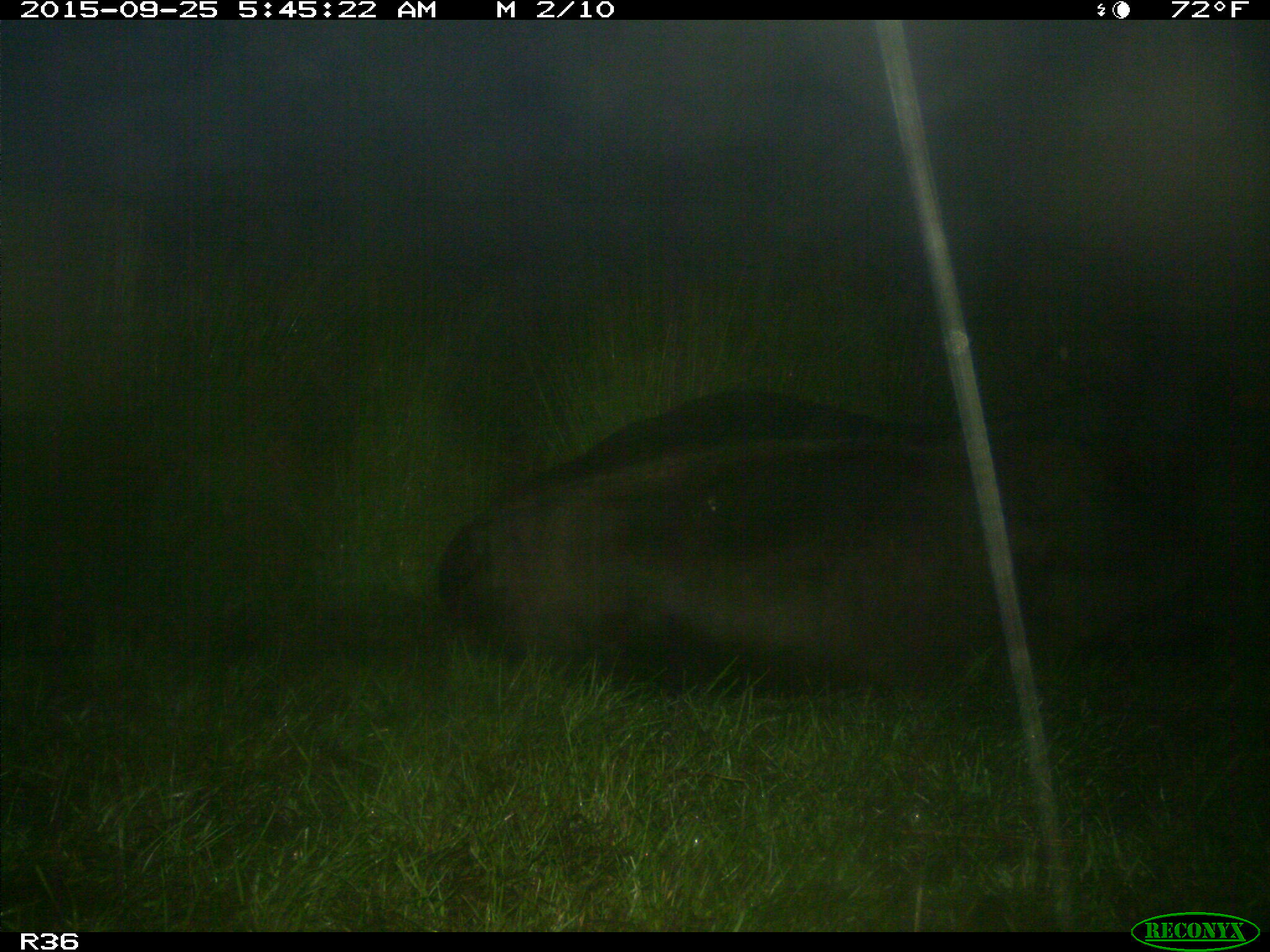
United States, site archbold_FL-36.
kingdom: Animalia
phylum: Chordata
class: Mammalia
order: Artiodactyla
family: Bovidae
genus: Bos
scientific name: Bos taurus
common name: domestic cow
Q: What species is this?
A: Bos taurus (domestic cow).